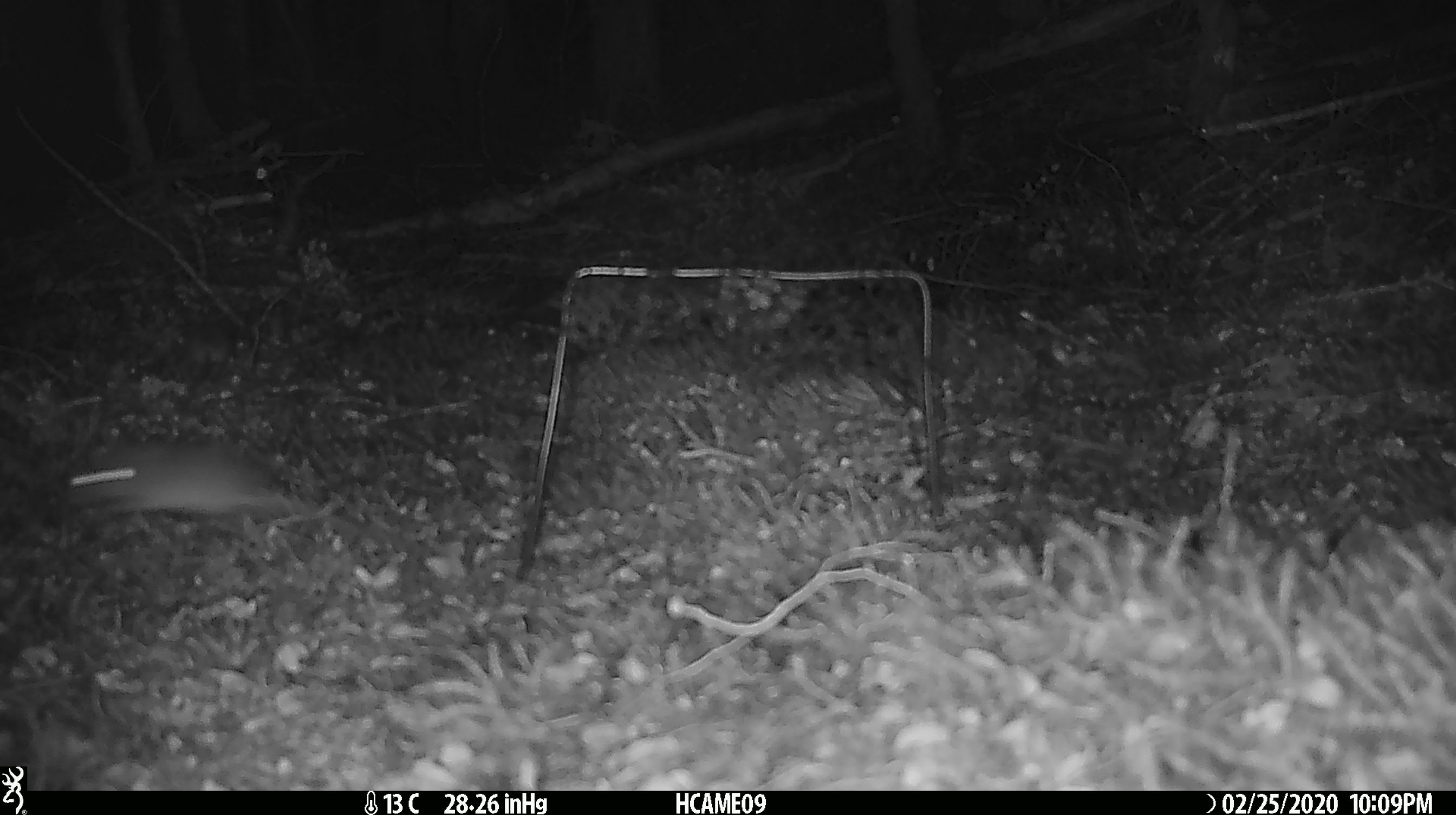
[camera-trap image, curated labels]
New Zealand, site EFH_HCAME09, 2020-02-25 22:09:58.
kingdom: Animalia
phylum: Chordata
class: Mammalia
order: Rodentia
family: Muridae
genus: Mus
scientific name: Mus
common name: mouse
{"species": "mouse (Mus)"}